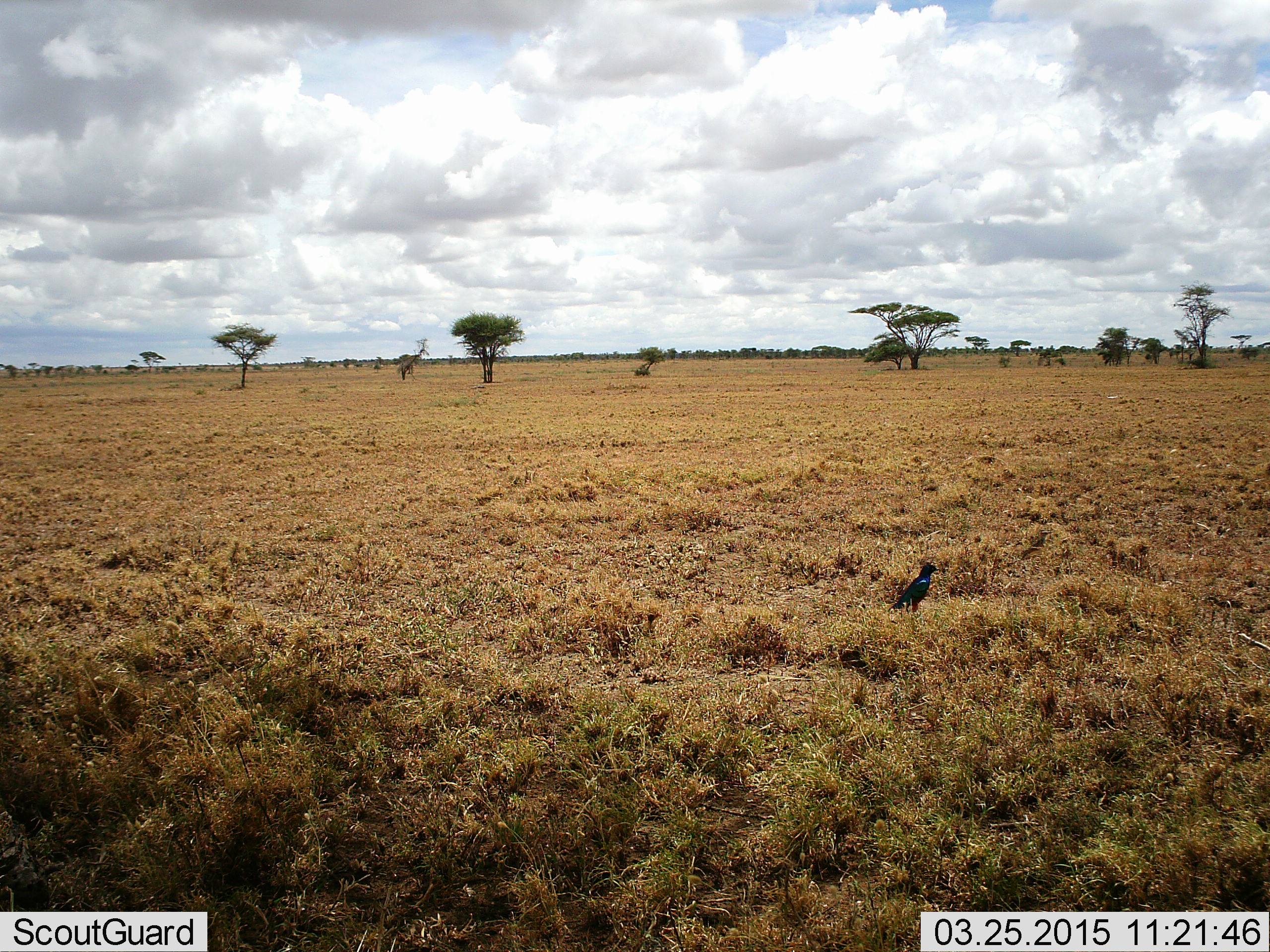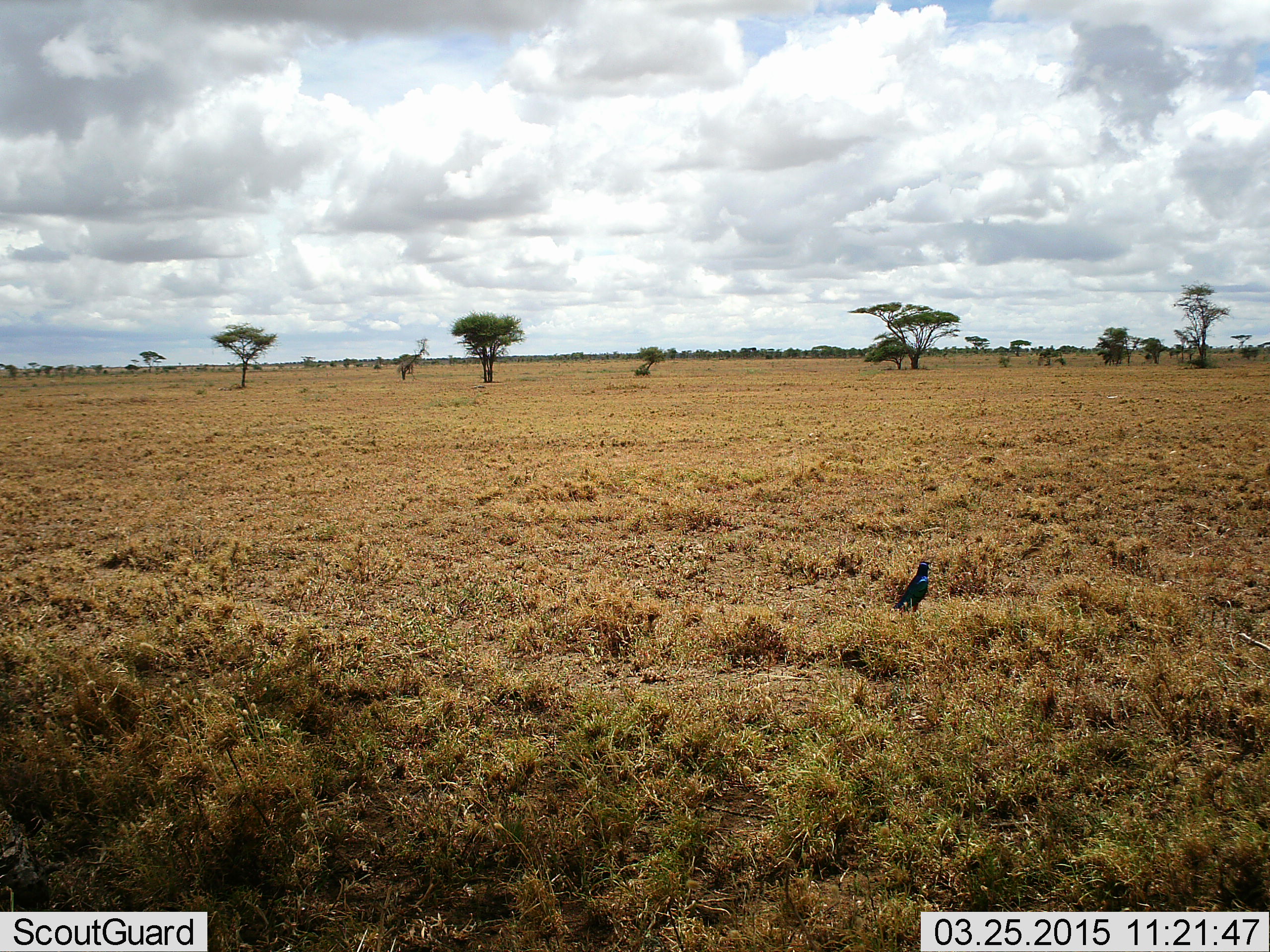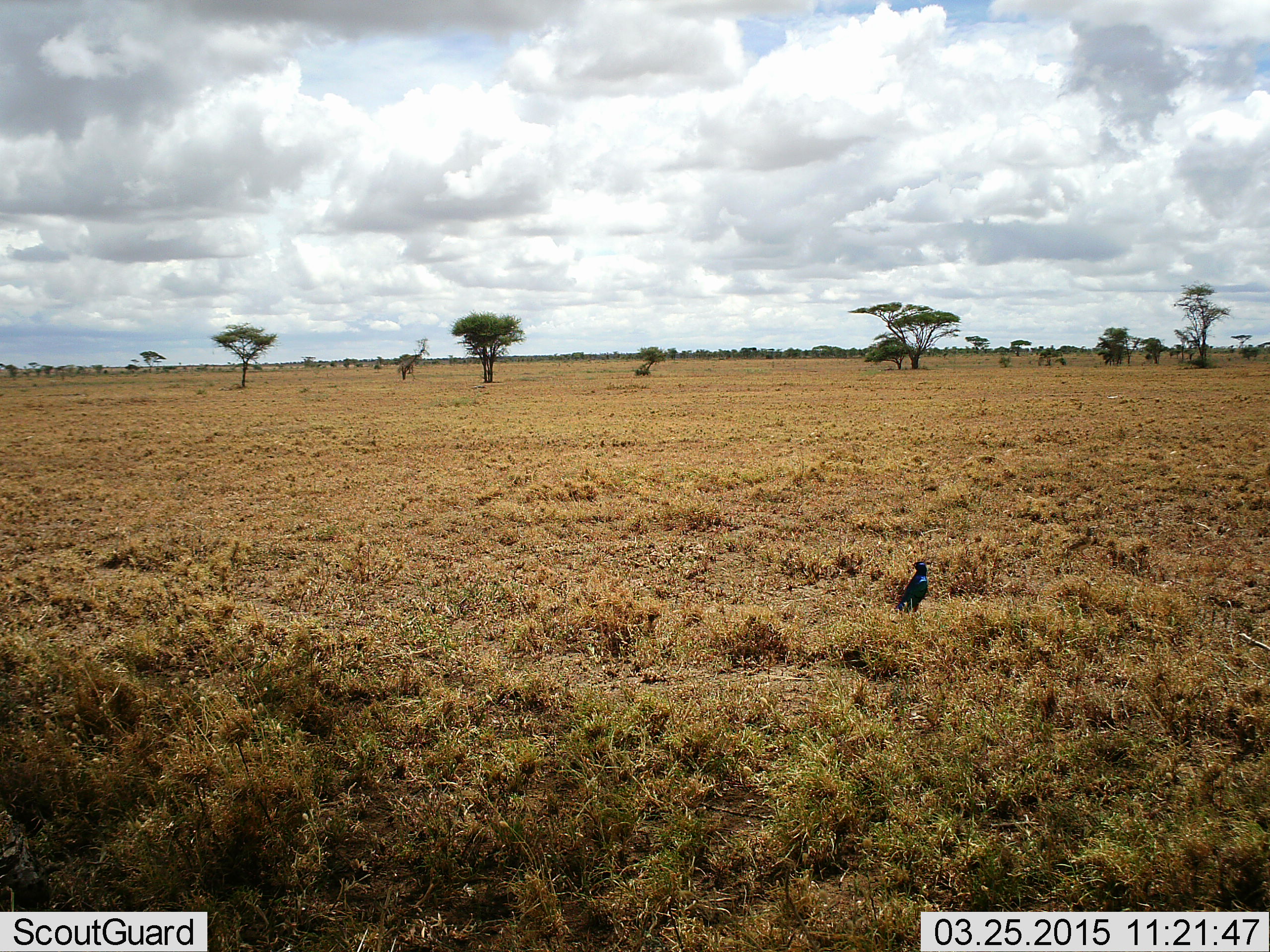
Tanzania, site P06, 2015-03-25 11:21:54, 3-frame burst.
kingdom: Animalia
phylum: Chordata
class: Aves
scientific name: Aves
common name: bird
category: otherbird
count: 1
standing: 80%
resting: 10%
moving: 20%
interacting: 0%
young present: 0%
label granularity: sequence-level